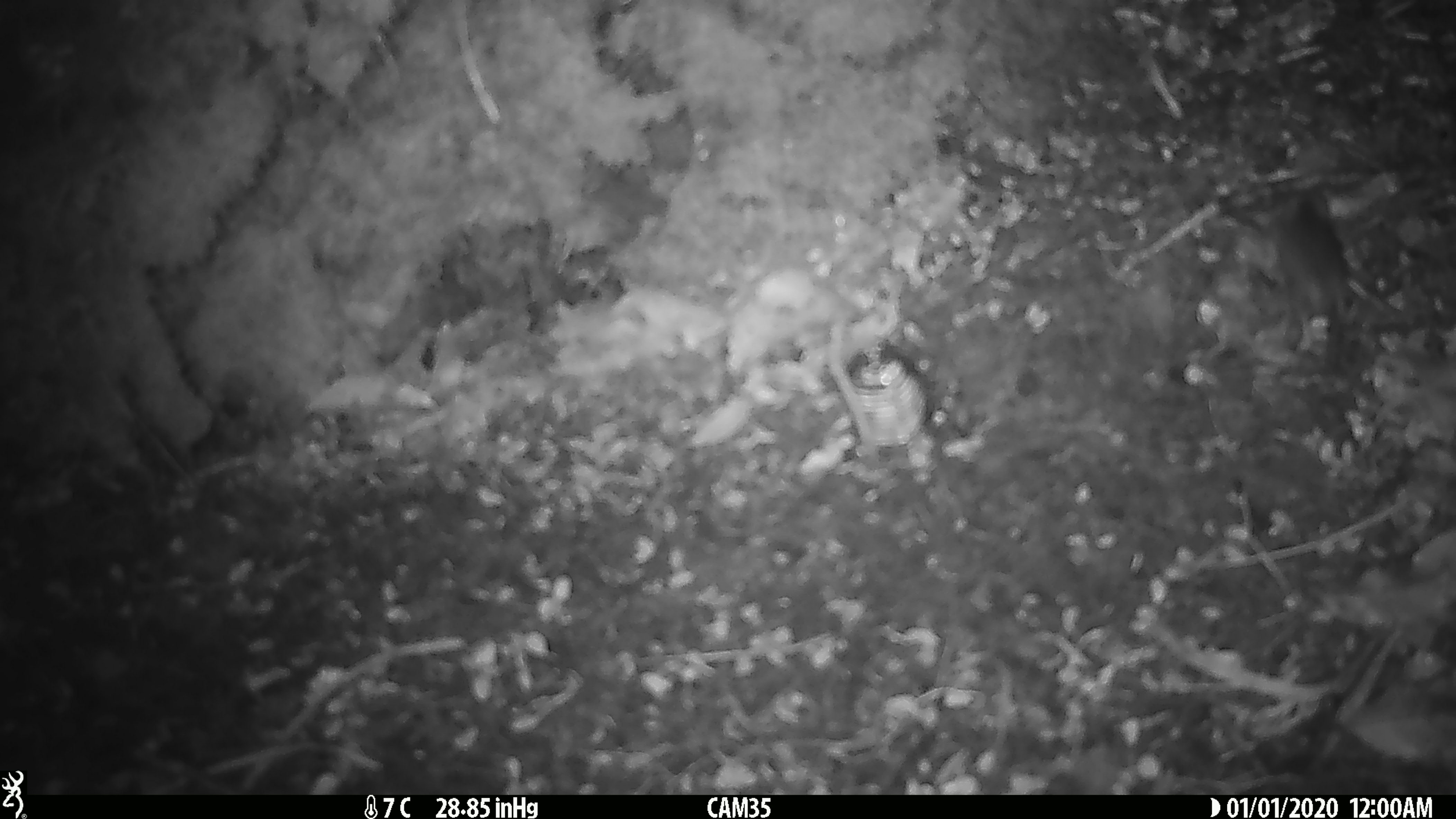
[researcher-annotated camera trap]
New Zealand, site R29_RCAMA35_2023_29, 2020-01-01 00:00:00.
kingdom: Animalia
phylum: Chordata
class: Mammalia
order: Rodentia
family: Muridae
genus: Mus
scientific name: Mus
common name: mouse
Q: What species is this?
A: Mouse (Mus).